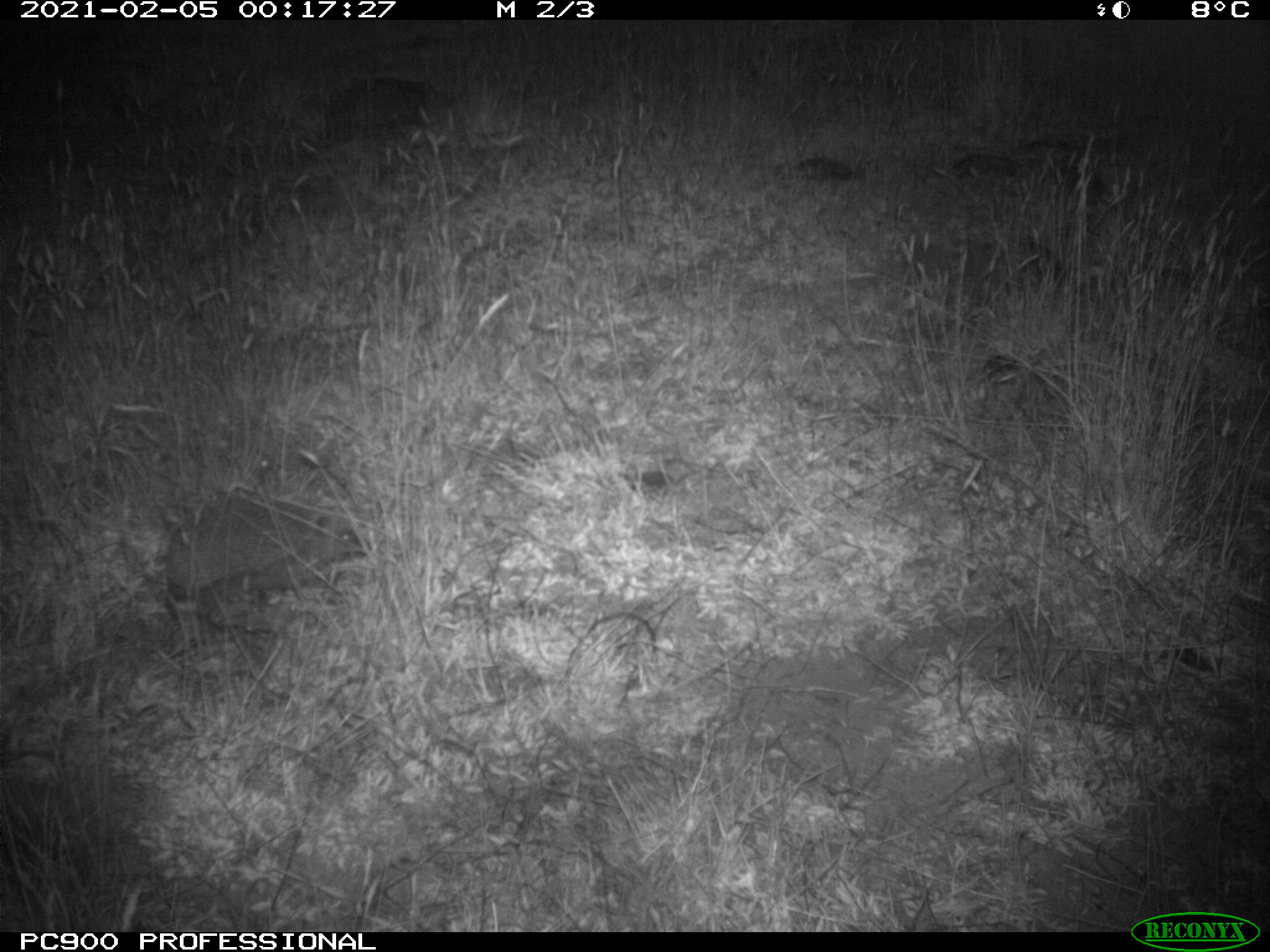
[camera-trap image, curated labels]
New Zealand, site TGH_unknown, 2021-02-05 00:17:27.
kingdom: Animalia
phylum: Chordata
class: Mammalia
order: Eulipotyphla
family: Erinaceidae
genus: Erinaceus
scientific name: Erinaceus europaeus europaeus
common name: european hedgehog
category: hedgehog